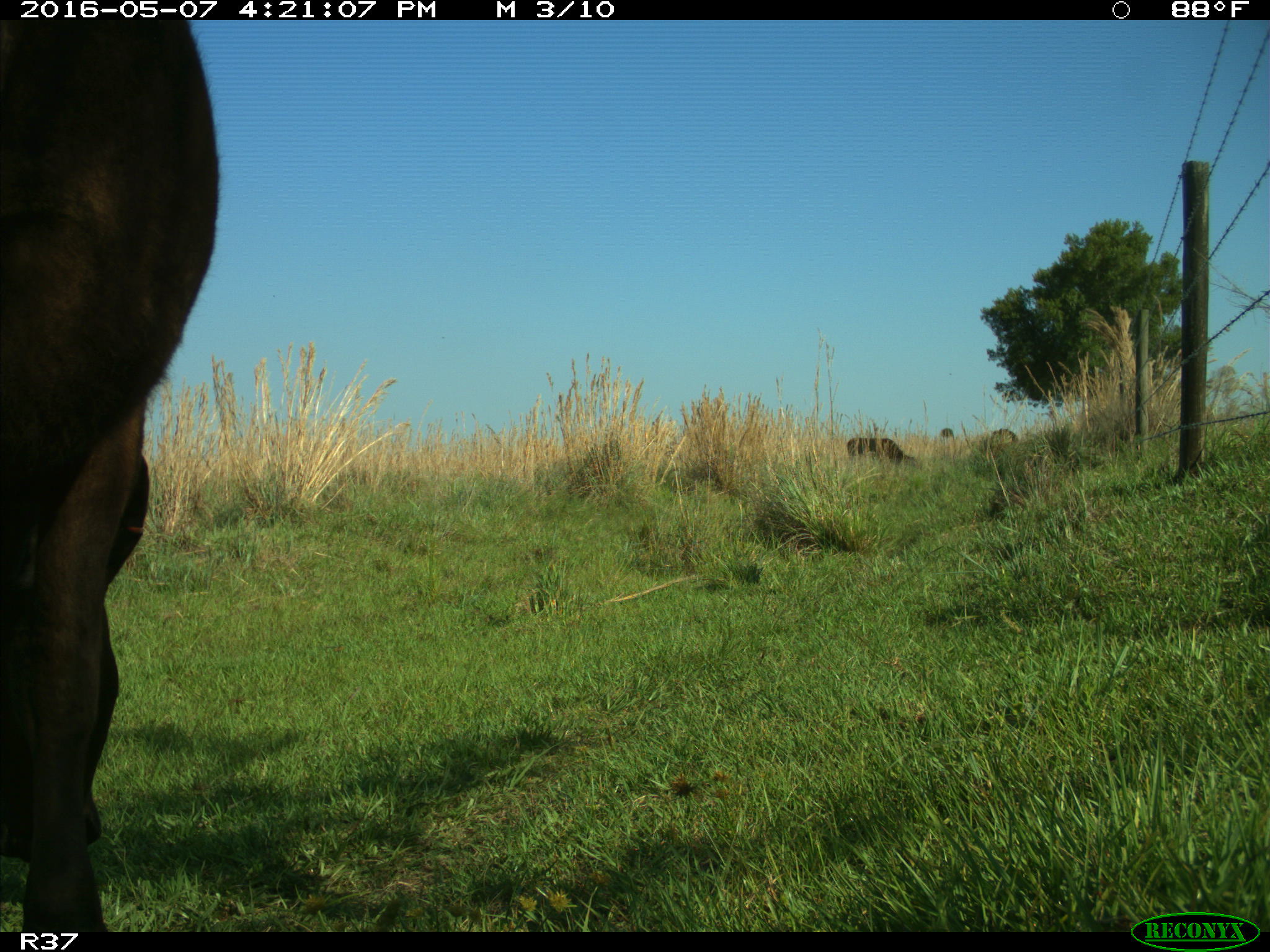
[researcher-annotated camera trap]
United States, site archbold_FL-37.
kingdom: Animalia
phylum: Chordata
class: Mammalia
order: Artiodactyla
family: Bovidae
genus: Bos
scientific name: Bos taurus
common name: domestic cow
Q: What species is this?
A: Bos taurus (domestic cow).